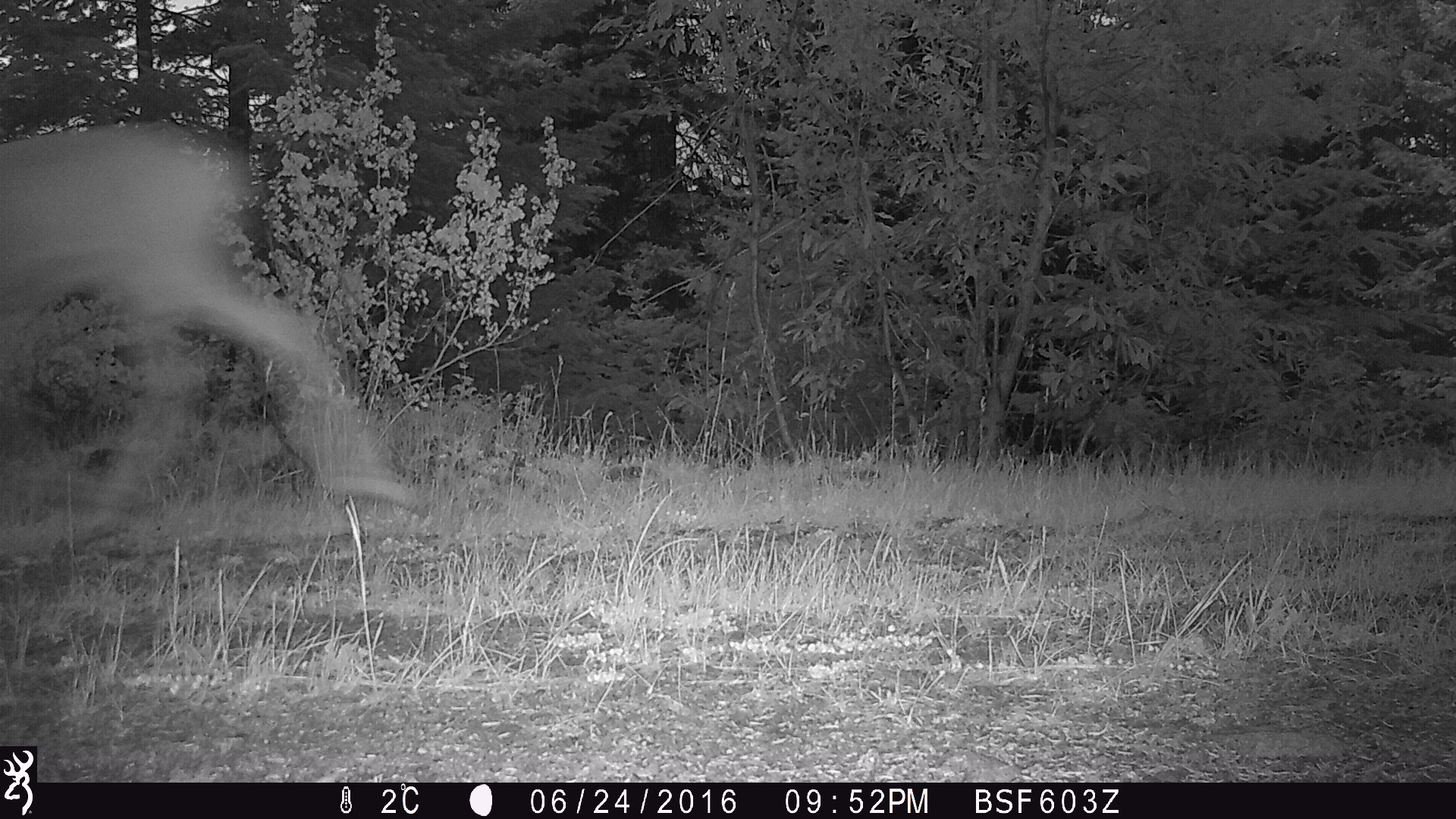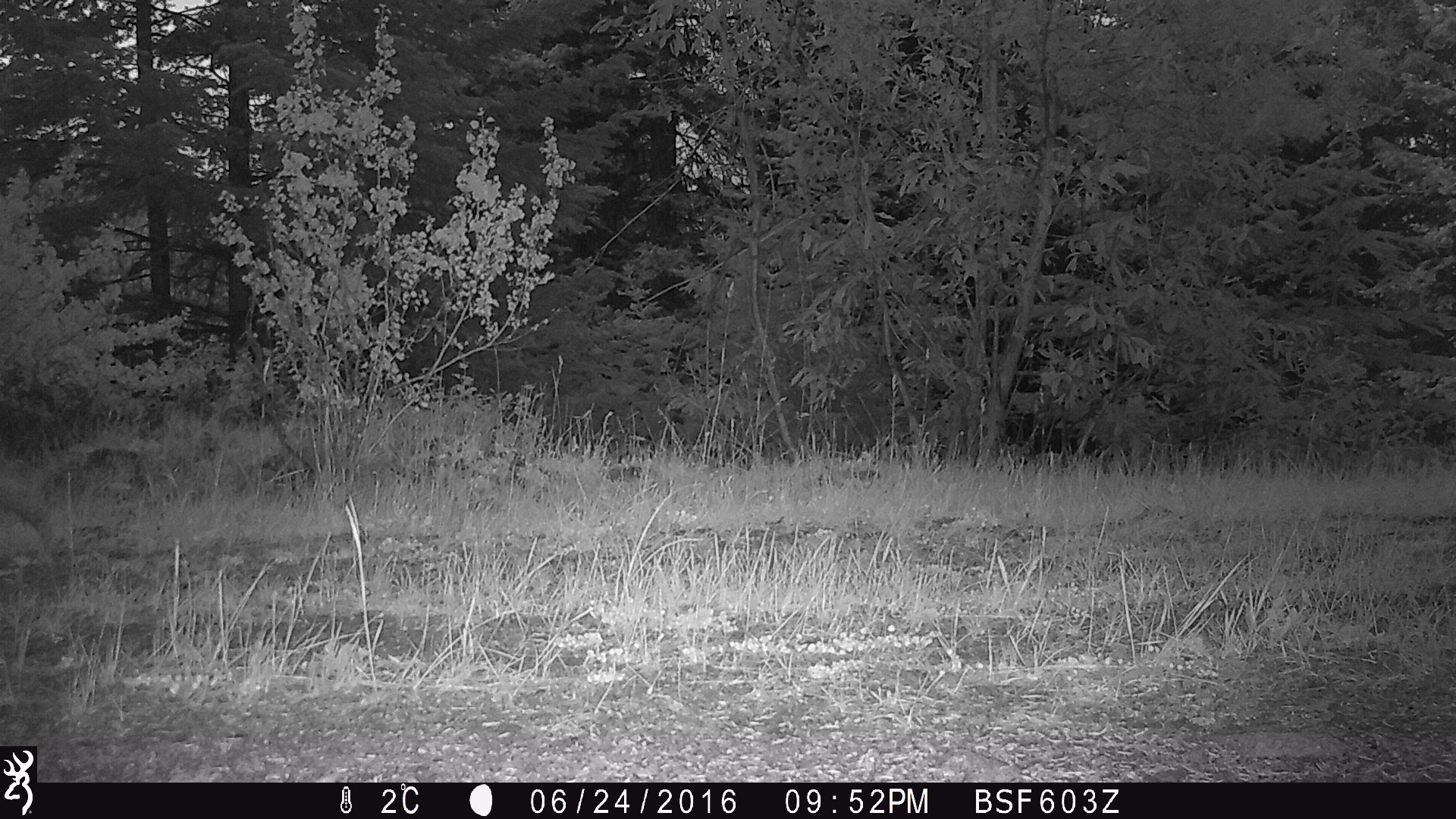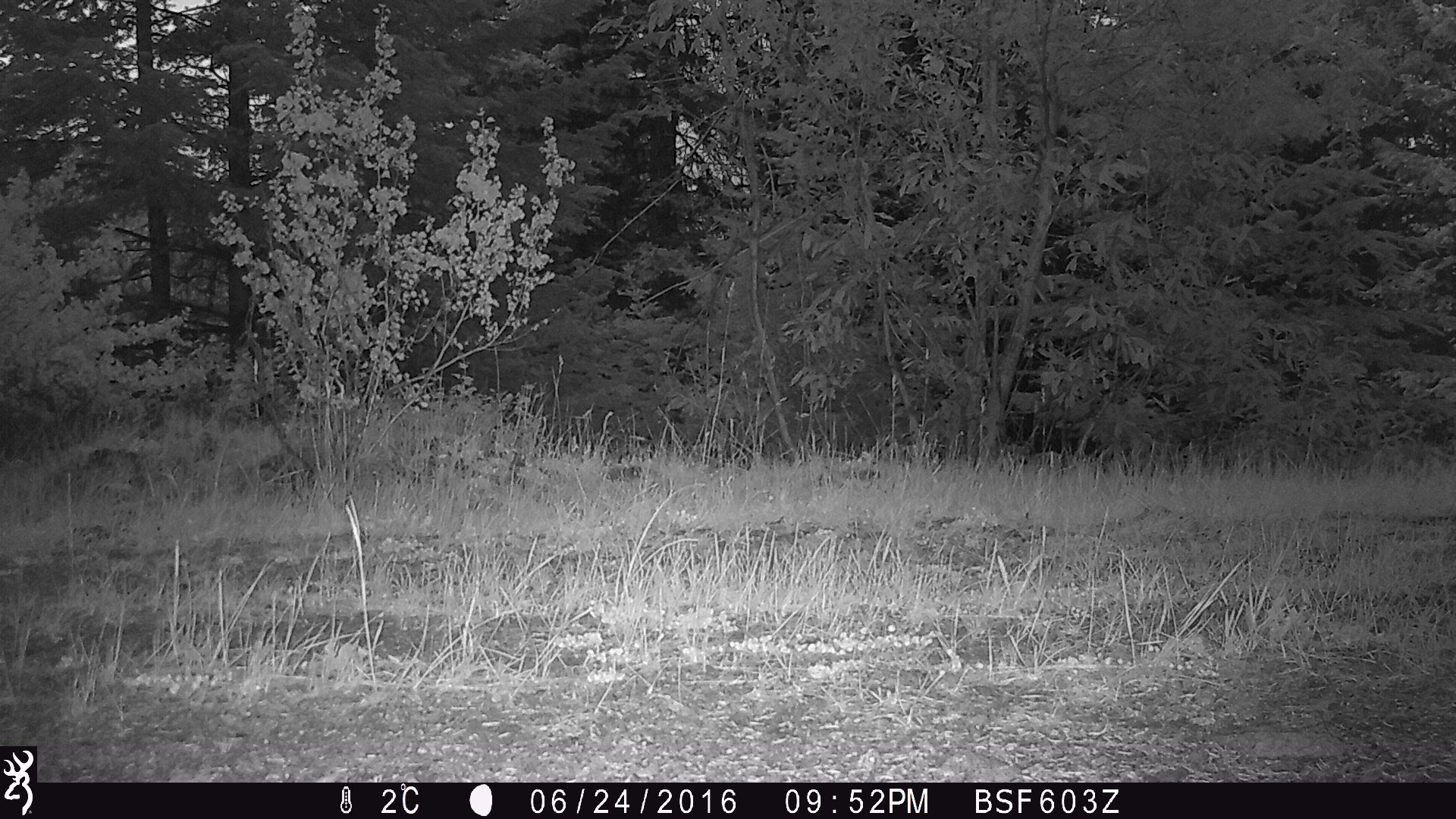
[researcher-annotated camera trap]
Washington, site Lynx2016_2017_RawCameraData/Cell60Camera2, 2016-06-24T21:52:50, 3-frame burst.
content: unidentified animal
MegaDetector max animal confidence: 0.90